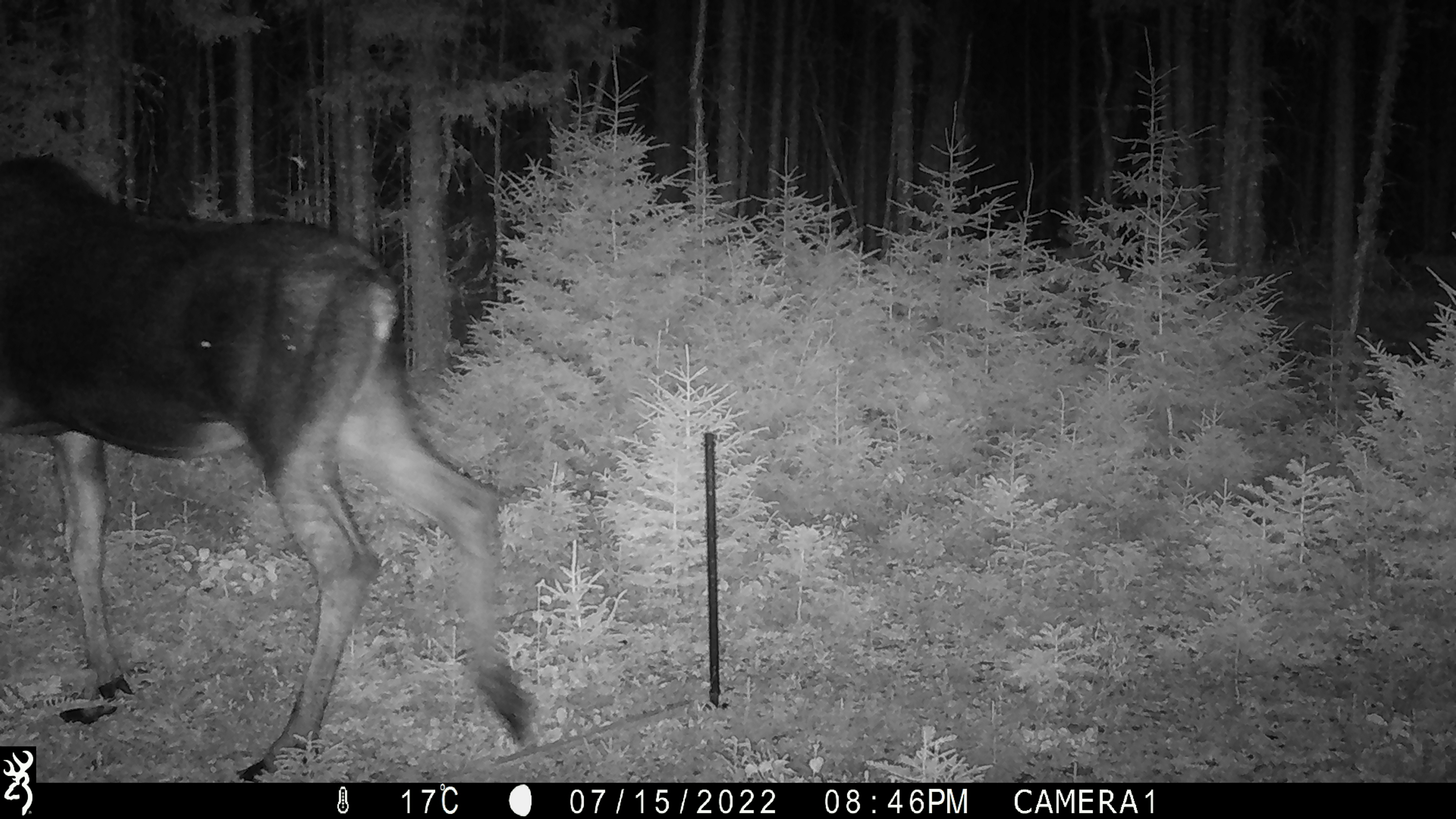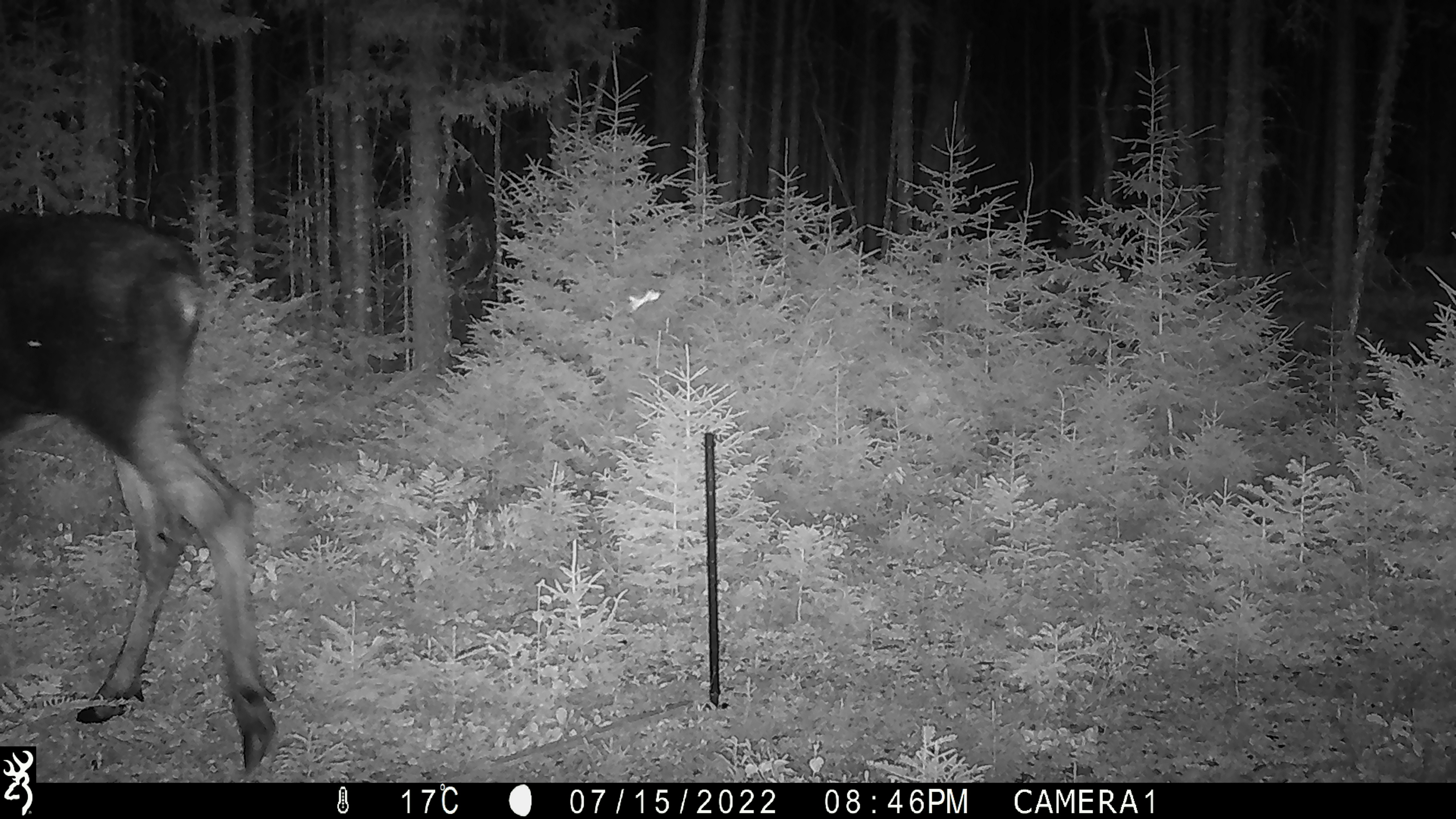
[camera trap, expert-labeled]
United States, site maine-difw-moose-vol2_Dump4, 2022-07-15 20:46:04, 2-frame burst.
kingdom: Animalia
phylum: Chordata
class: Mammalia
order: Artiodactyla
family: Cervidae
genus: Alces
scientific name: Alces alces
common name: moose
Moose (Alces alces).